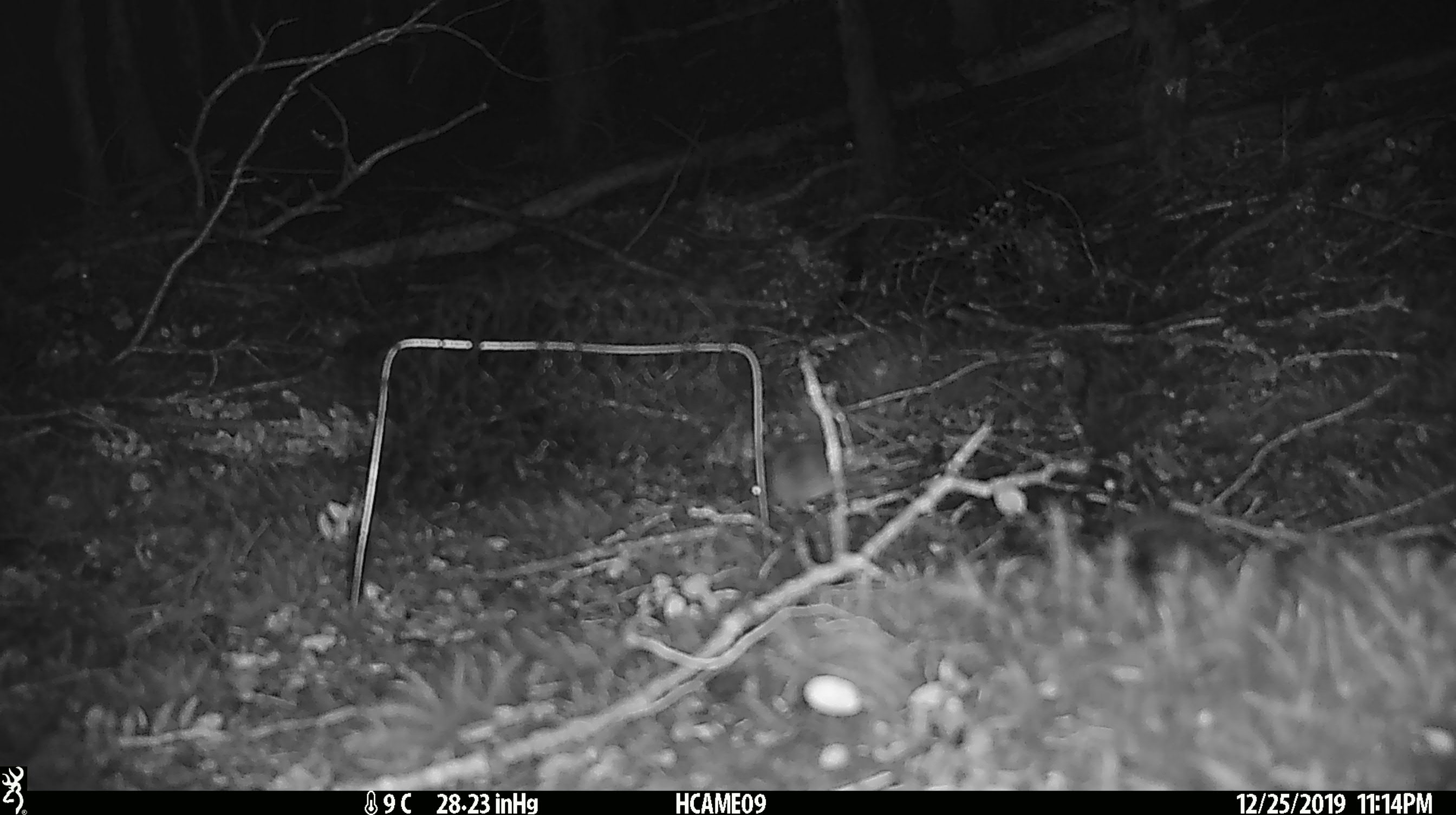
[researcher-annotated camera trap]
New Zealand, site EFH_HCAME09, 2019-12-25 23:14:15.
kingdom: Animalia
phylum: Chordata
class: Mammalia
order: Rodentia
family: Muridae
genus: Mus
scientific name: Mus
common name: mouse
Mouse (Mus).